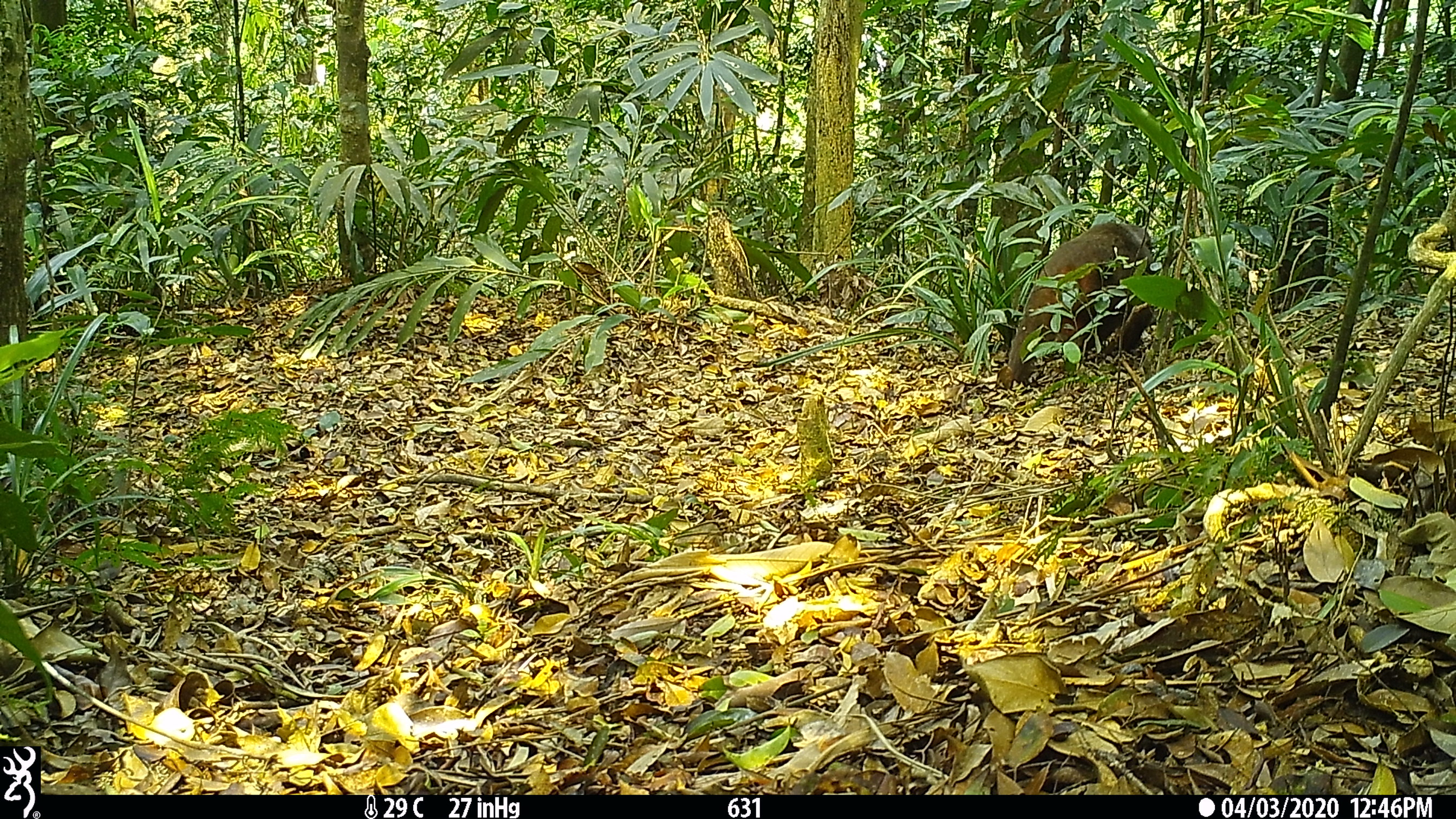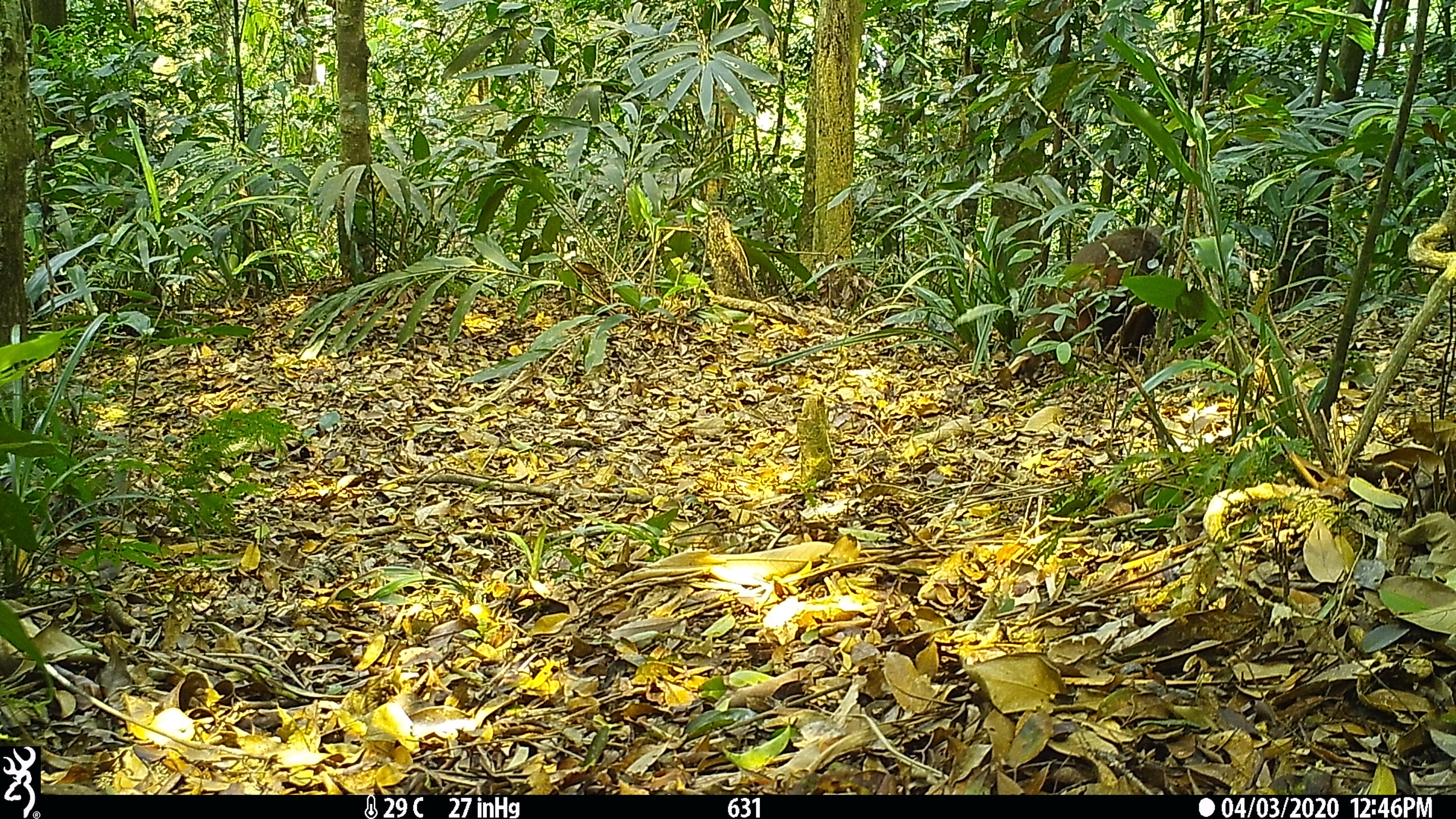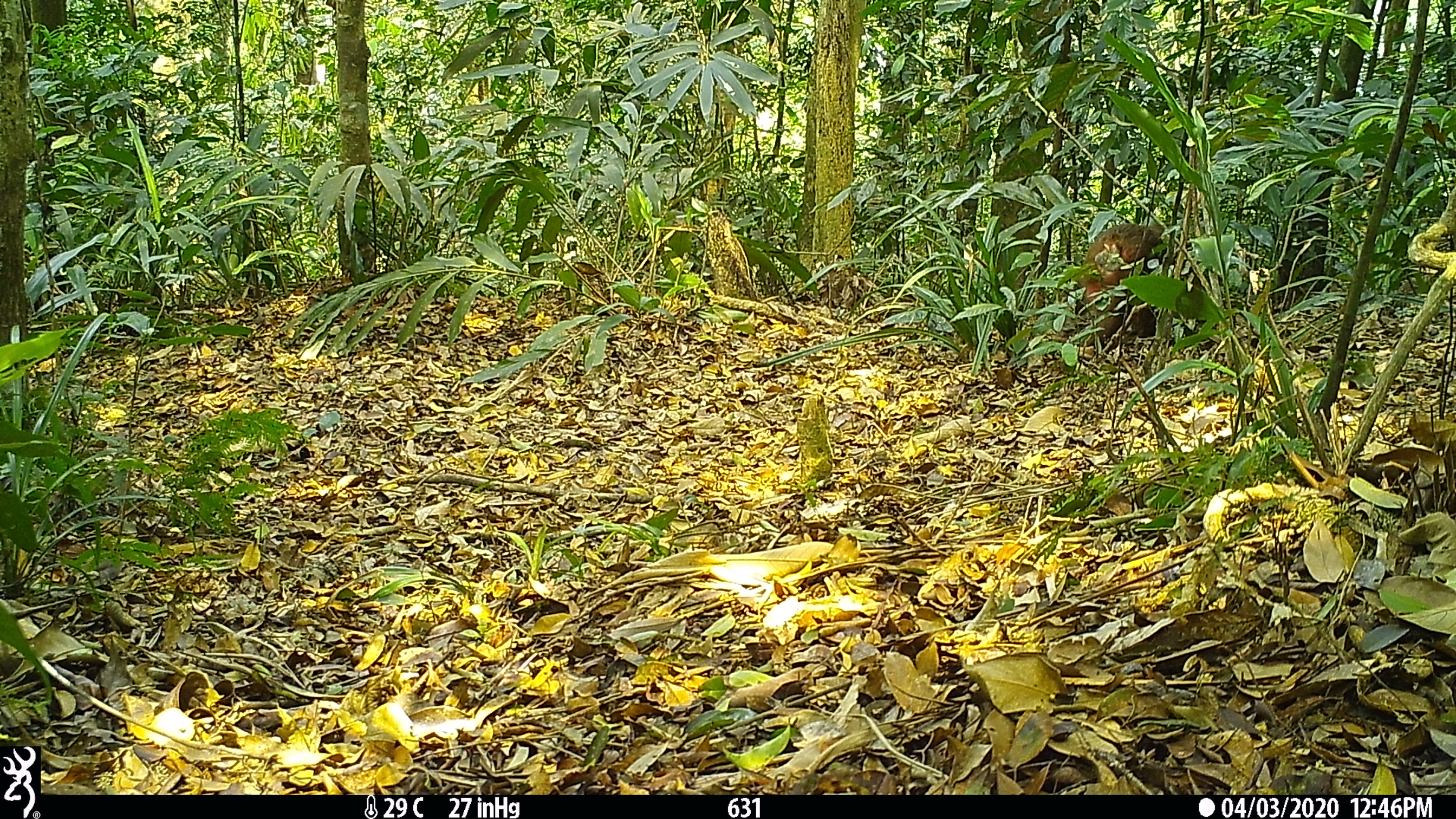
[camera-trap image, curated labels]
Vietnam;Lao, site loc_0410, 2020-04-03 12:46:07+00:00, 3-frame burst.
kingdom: Animalia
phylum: Chordata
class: Mammalia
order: Primates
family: Cercopithecidae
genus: Macaca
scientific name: Macaca arctoides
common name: stump-tailed macaque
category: stump tailed macaque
Stump tailed macaque (stump-tailed macaque) (Macaca arctoides). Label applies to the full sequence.